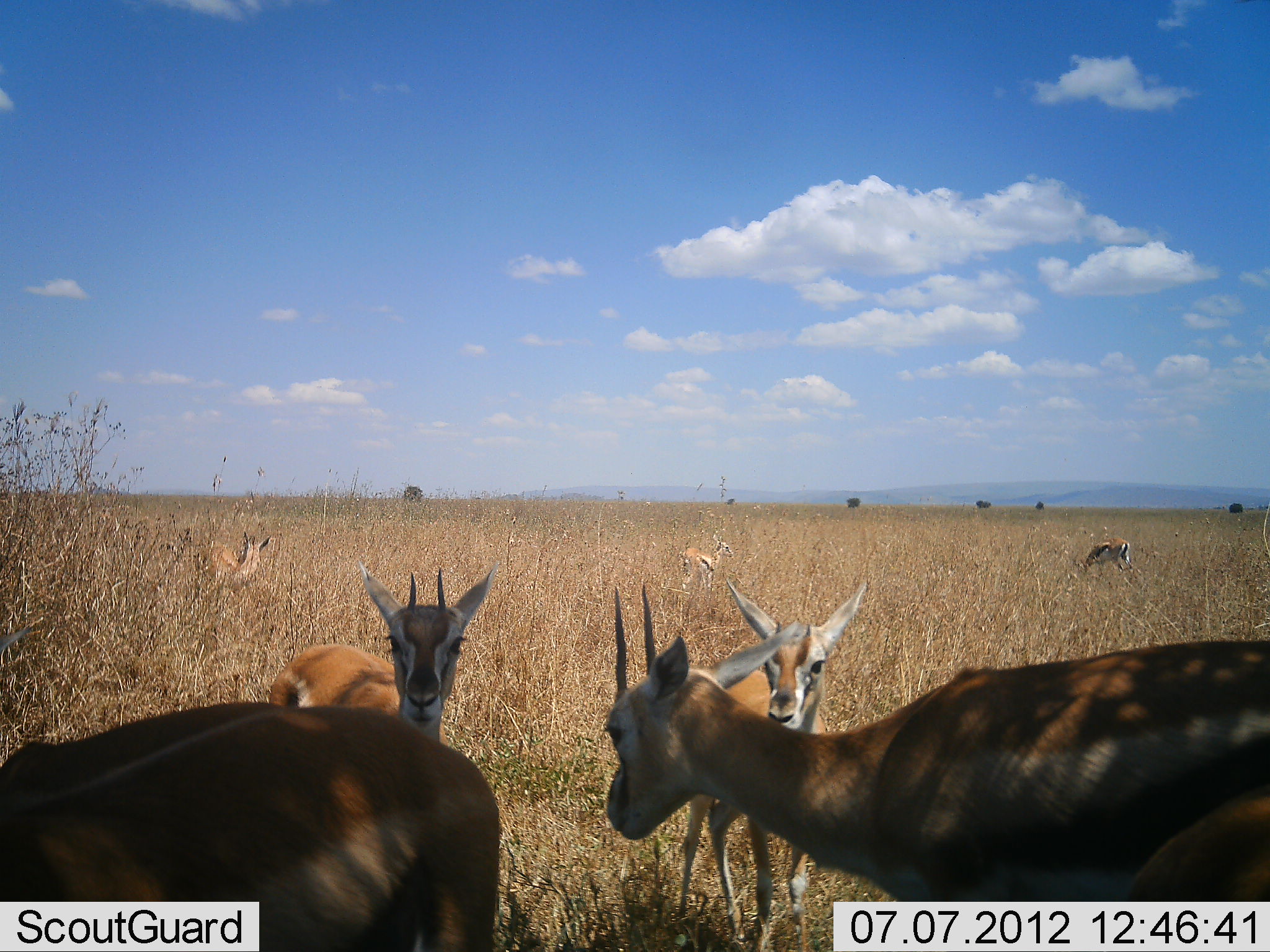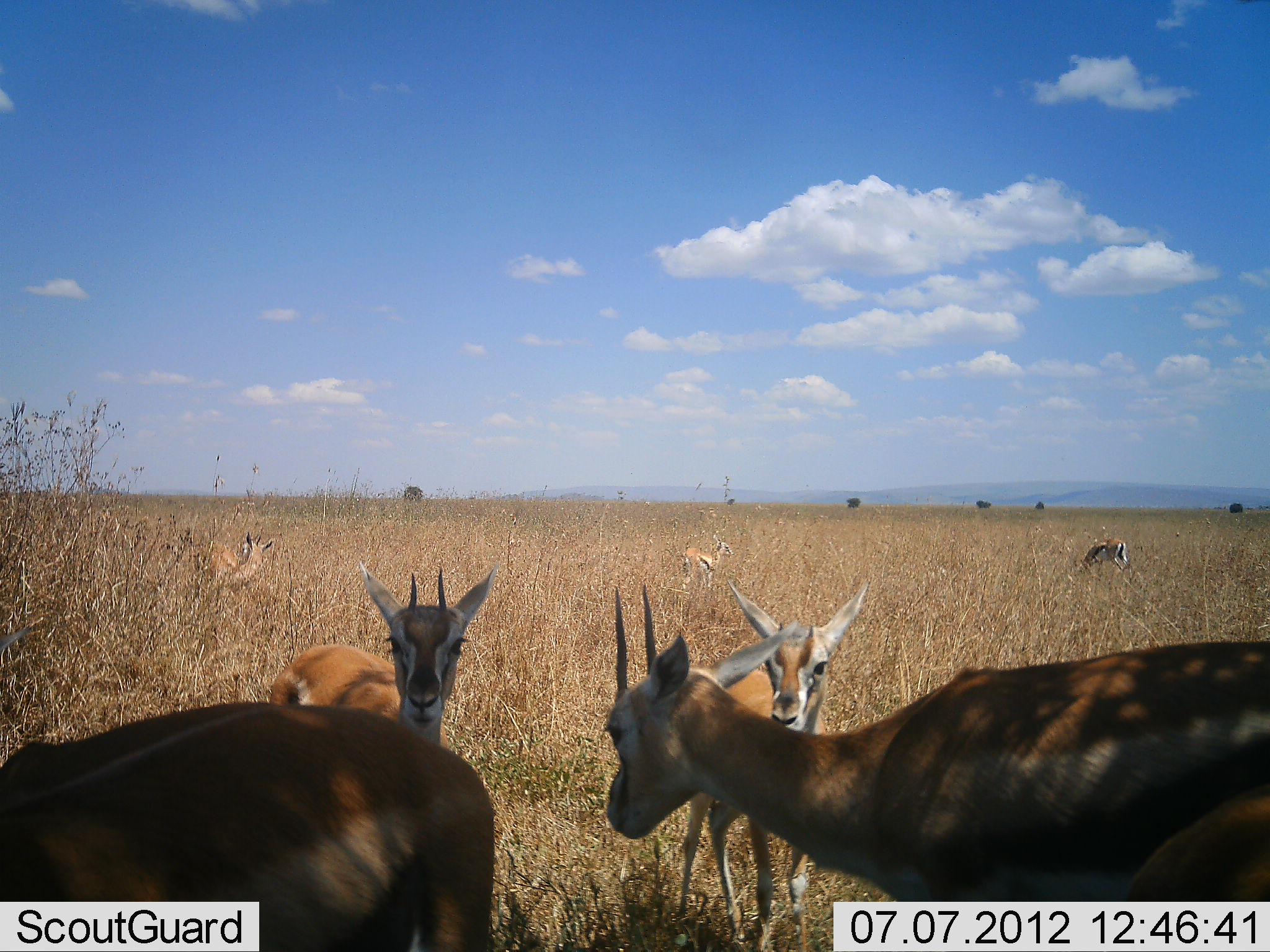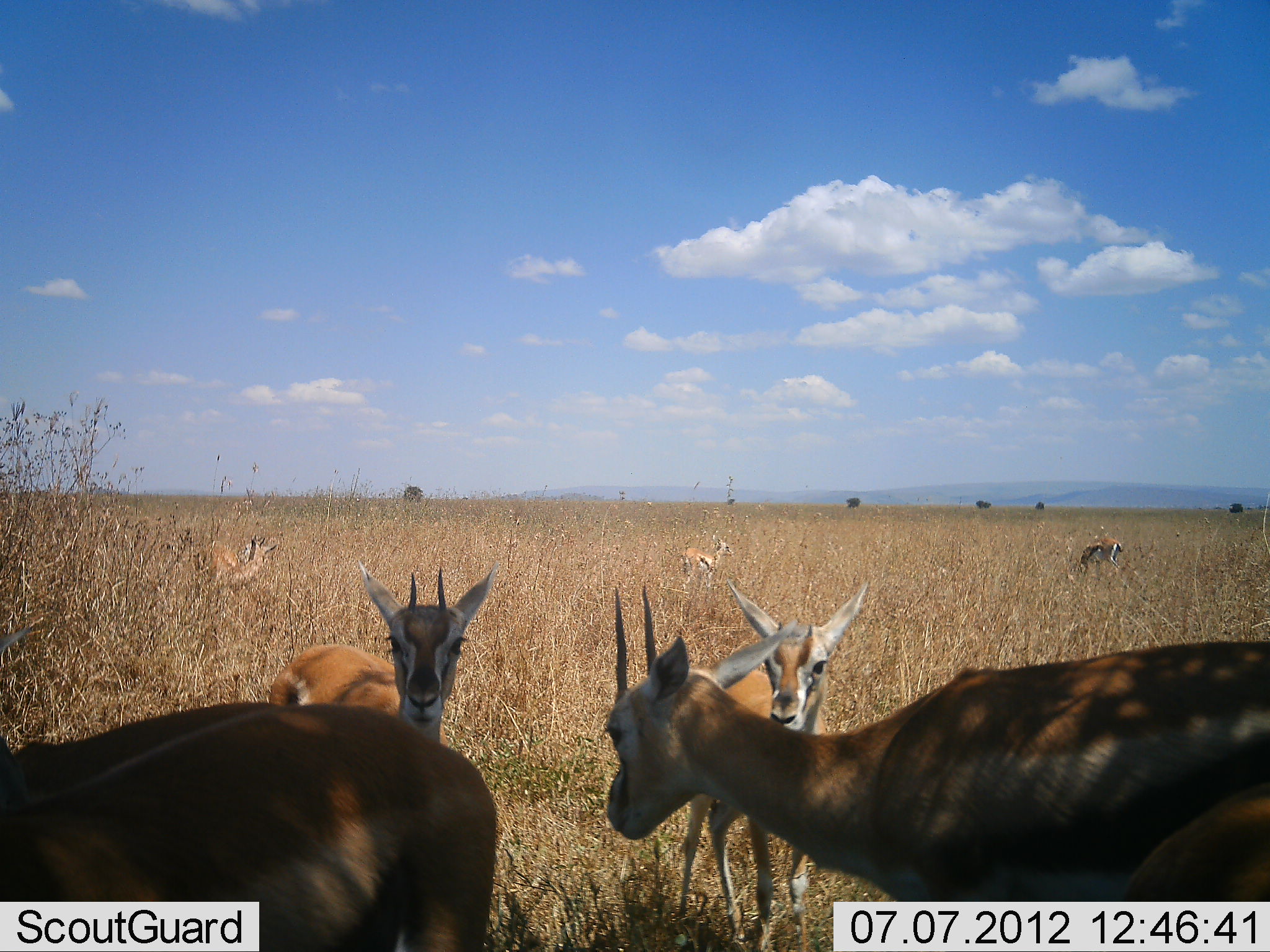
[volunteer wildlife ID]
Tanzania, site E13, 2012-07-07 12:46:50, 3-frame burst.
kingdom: Animalia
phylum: Chordata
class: Mammalia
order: Artiodactyla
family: Bovidae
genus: Eudorcas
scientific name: Eudorcas thomsonii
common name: thomson's gazelle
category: gazellethomsons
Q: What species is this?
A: Gazellethomsons (thomson's gazelle) (Eudorcas thomsonii).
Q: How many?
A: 7.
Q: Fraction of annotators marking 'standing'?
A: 90%.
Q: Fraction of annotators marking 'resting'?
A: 10%.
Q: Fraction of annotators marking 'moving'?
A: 0%.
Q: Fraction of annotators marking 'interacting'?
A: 0%.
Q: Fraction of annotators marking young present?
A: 20%.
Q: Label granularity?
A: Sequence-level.